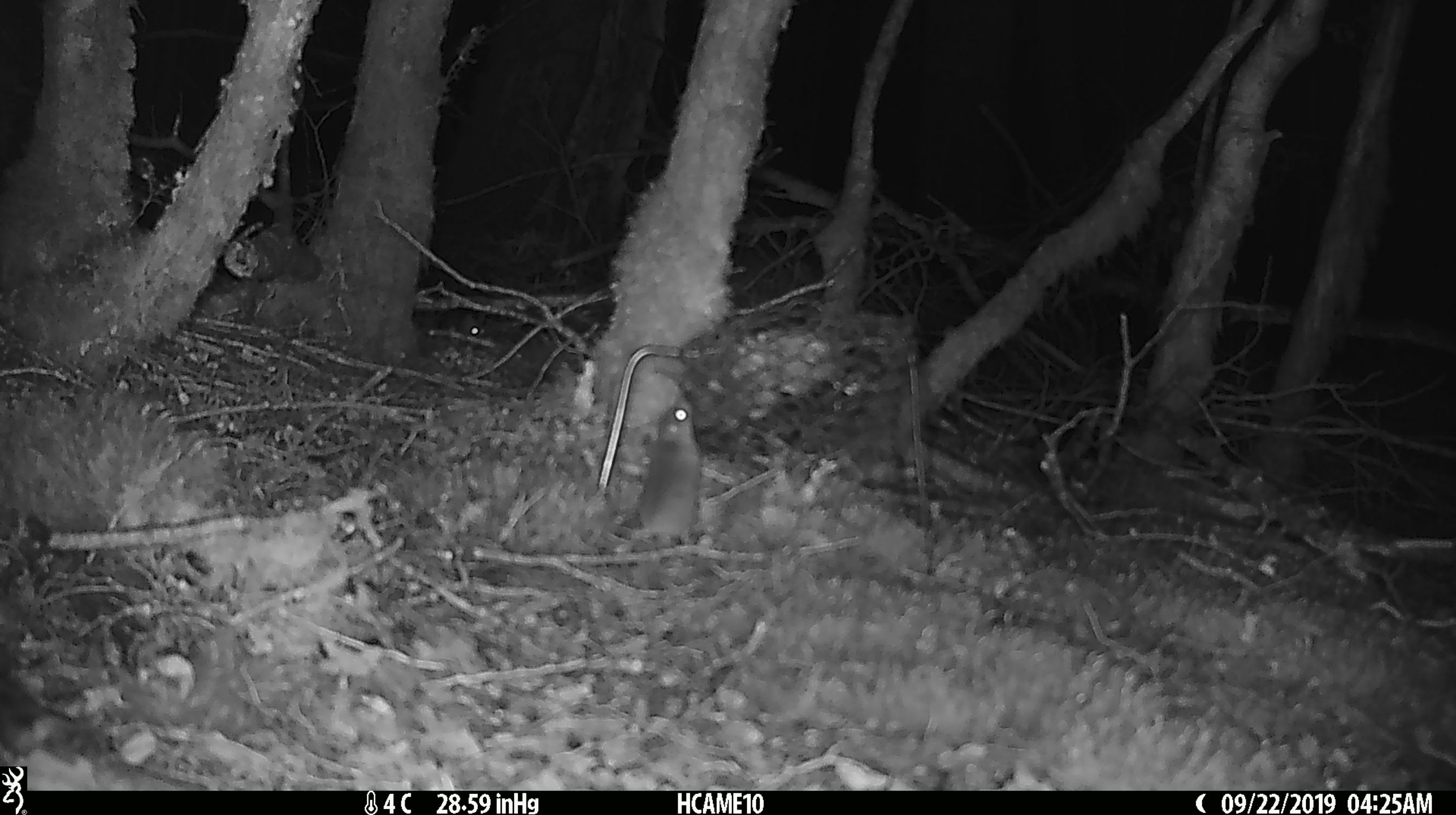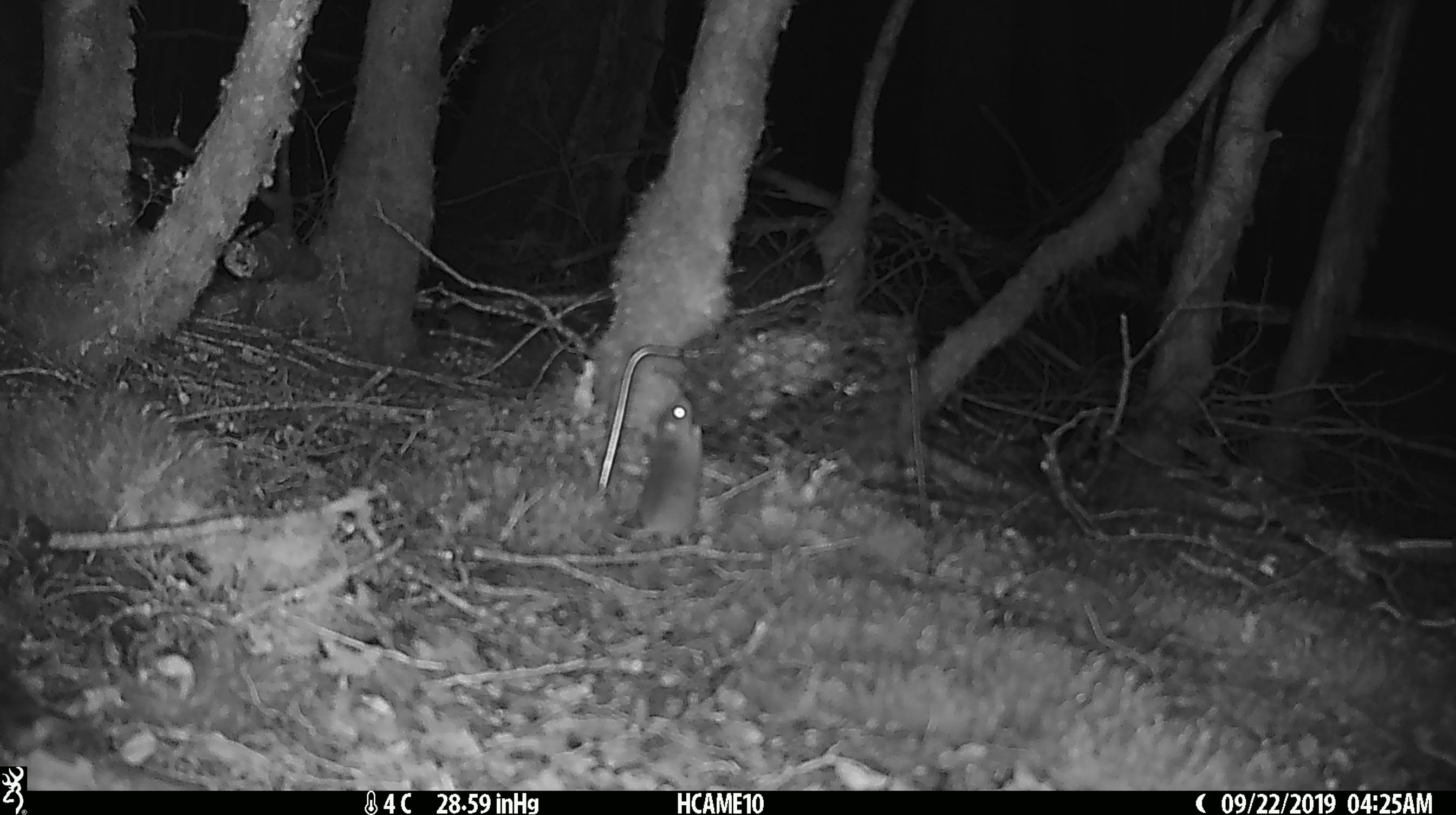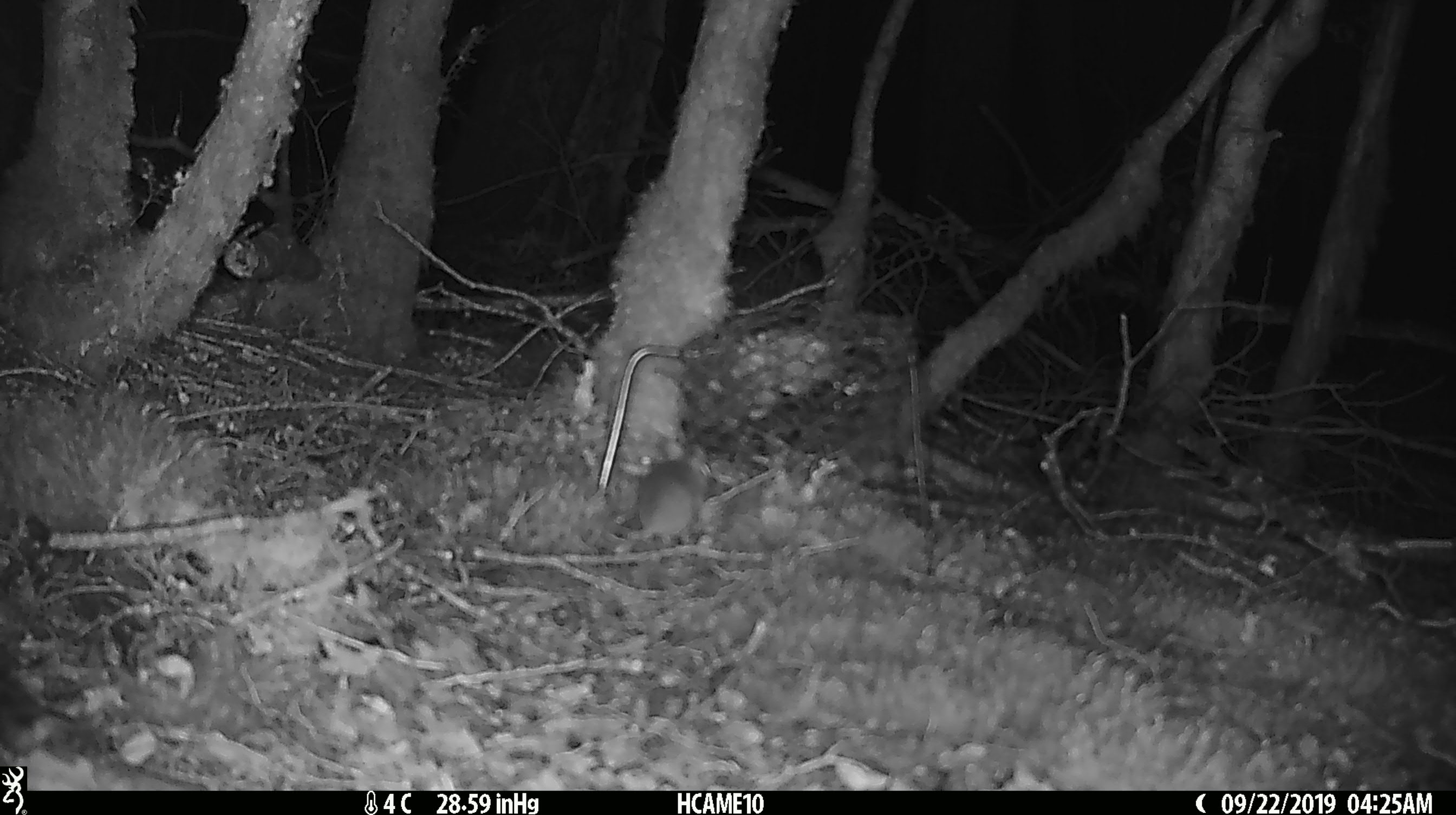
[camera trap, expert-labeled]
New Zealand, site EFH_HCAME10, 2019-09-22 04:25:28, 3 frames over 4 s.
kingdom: Animalia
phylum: Chordata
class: Mammalia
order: Rodentia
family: Muridae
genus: Mus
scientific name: Mus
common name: mouse